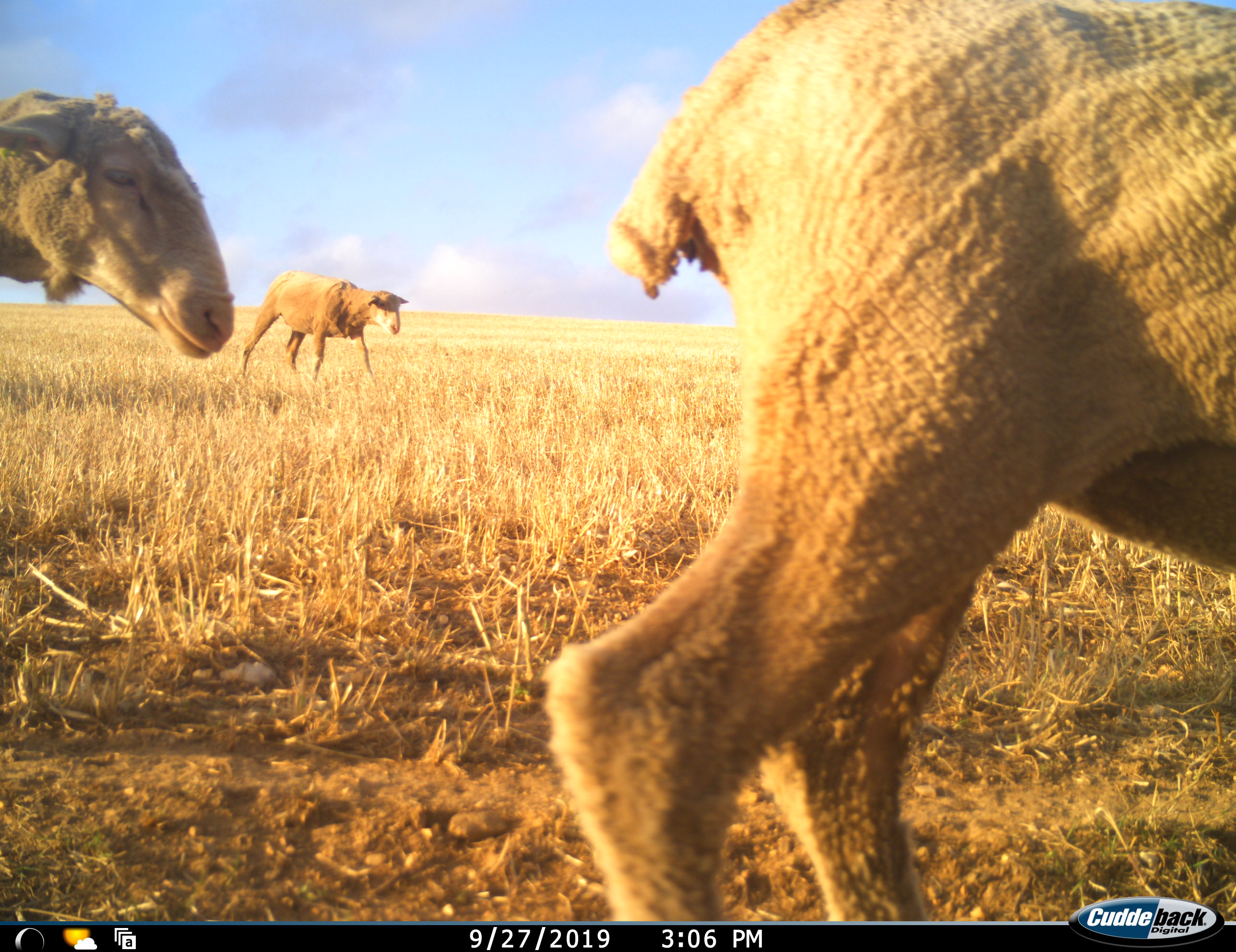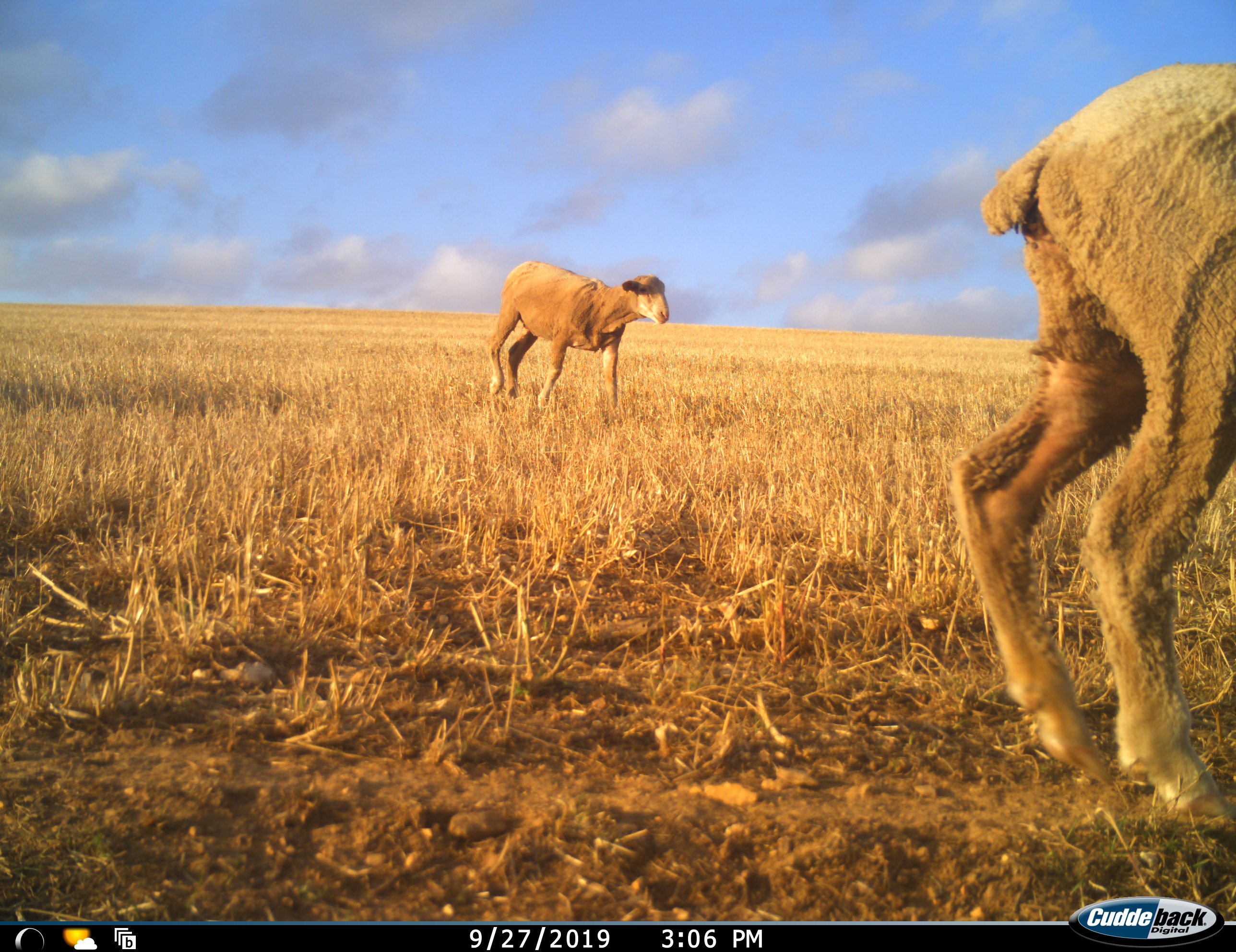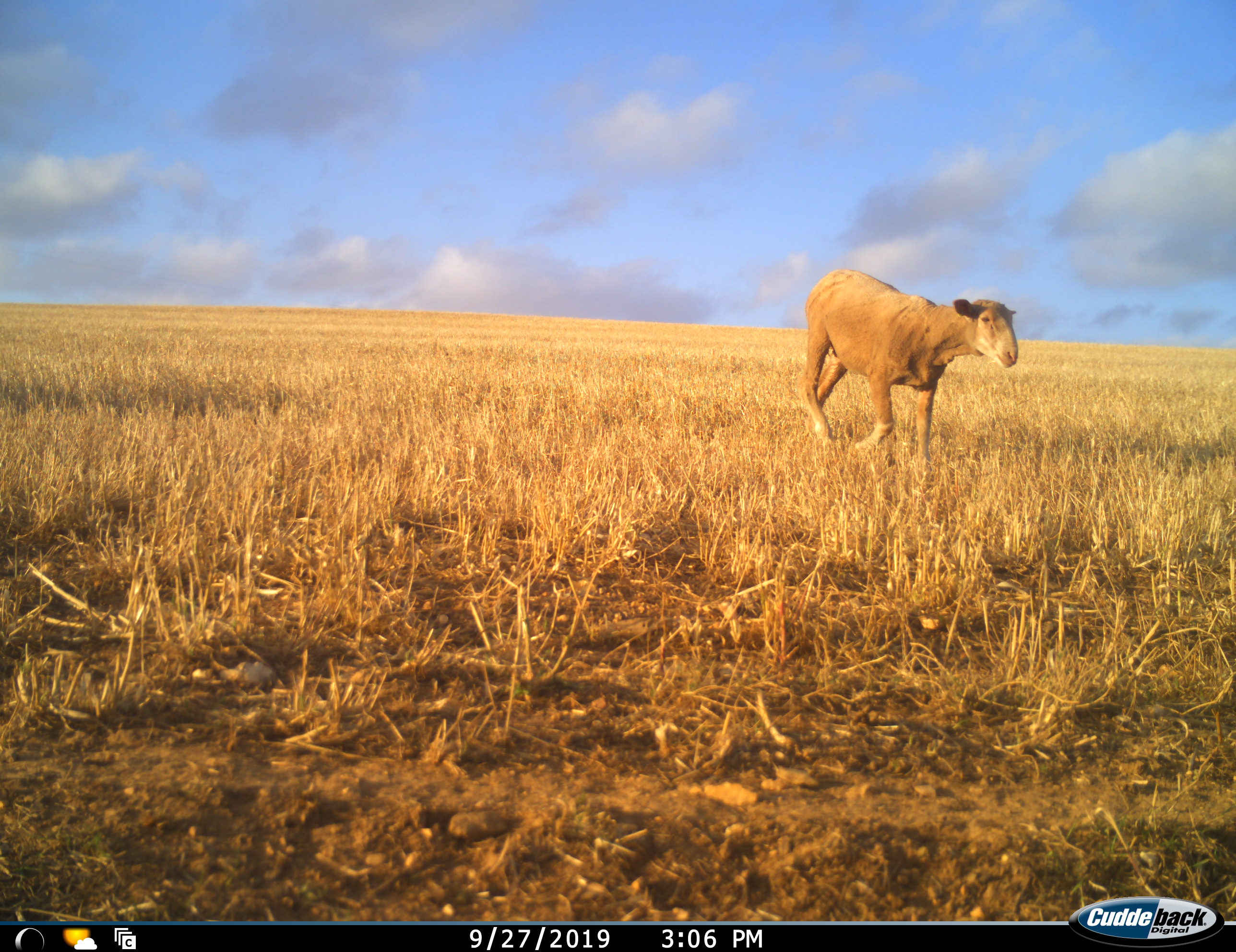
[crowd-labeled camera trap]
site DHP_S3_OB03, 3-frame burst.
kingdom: Animalia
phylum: Chordata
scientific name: Vertebrata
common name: domestic animal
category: domesticanimal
Domesticanimal (domestic animal) (Vertebrata), count 3. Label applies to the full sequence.